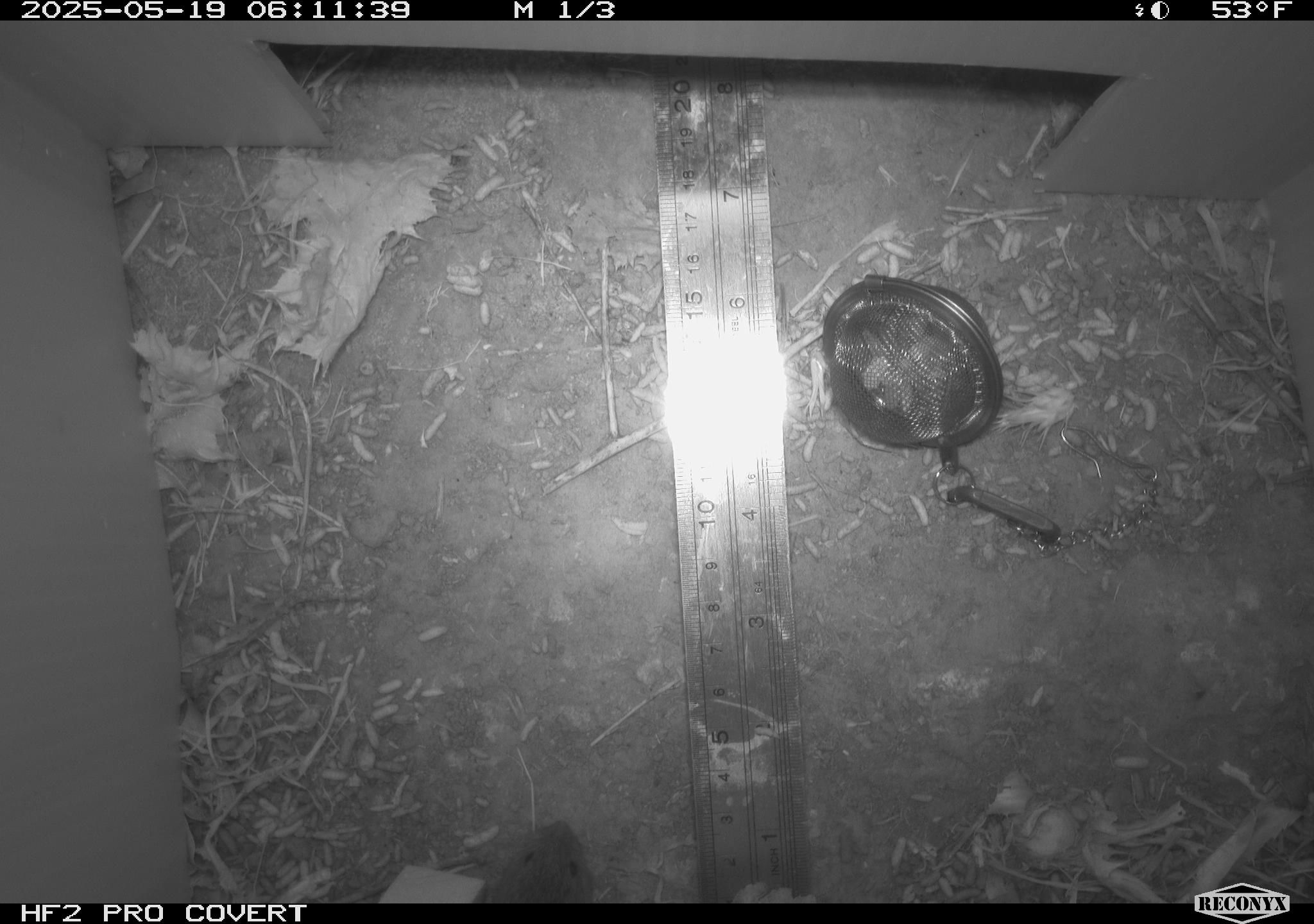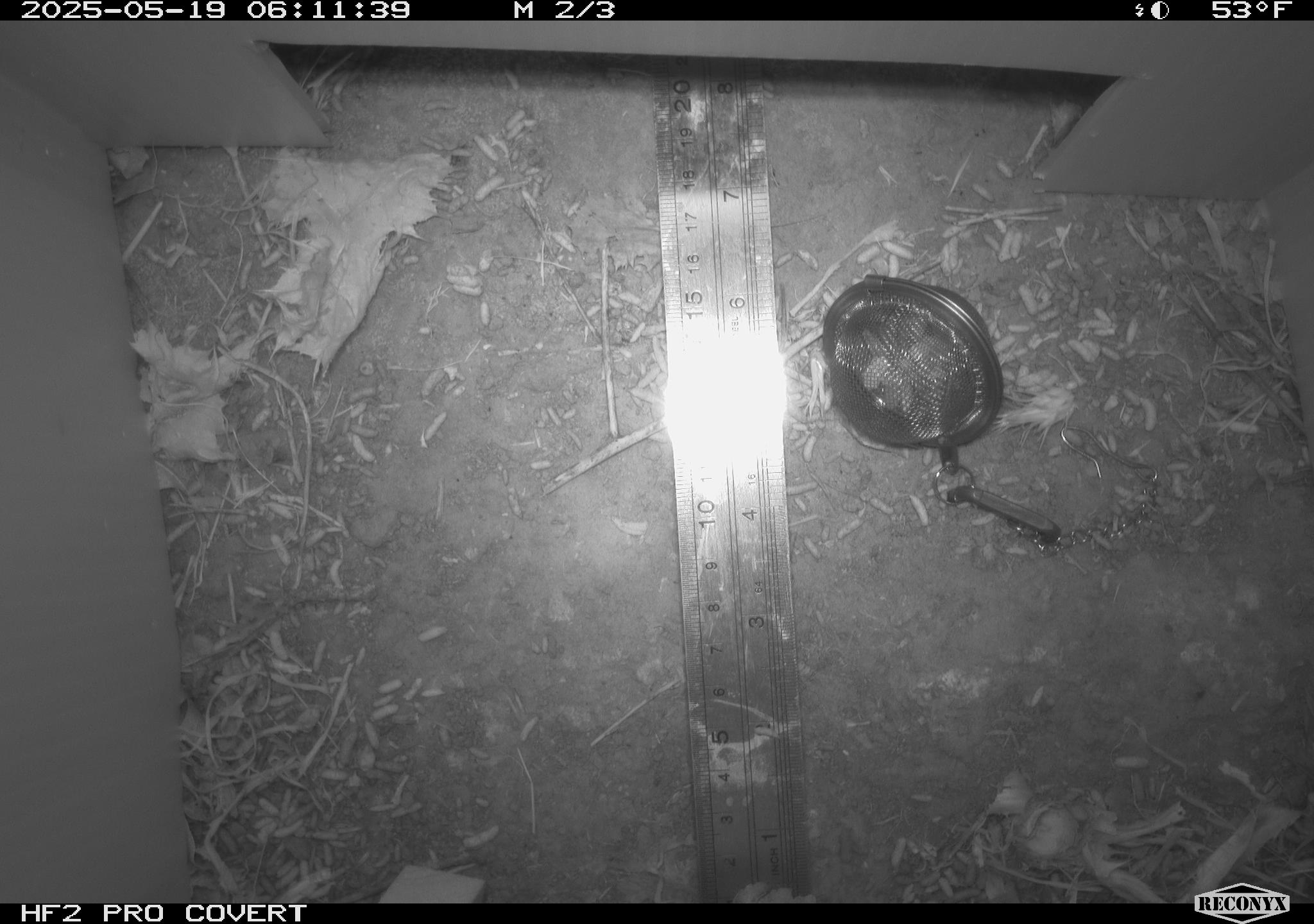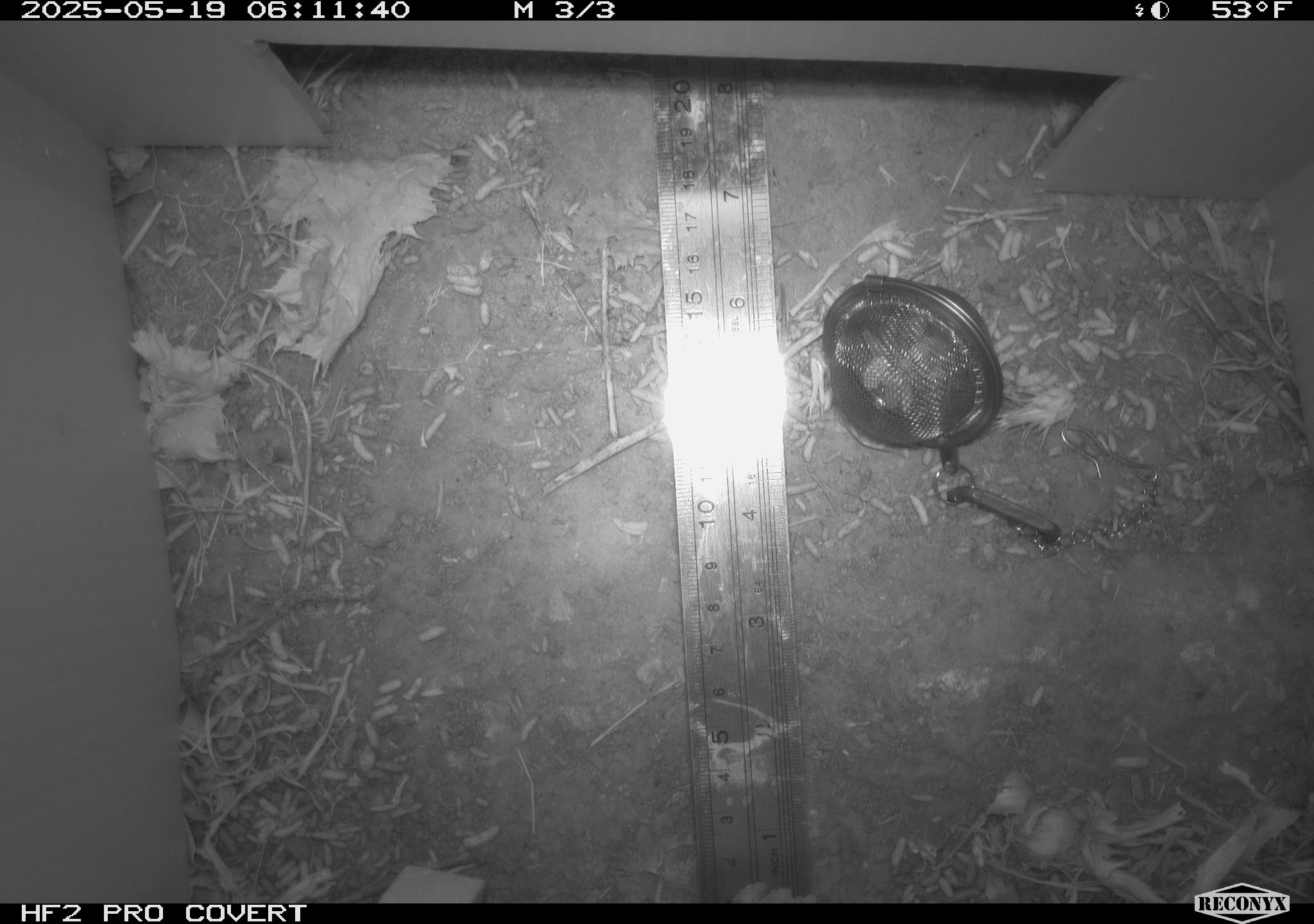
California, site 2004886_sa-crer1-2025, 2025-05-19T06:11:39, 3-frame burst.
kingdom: Animalia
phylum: Chordata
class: Mammalia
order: Rodentia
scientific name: Rodentia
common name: rodent